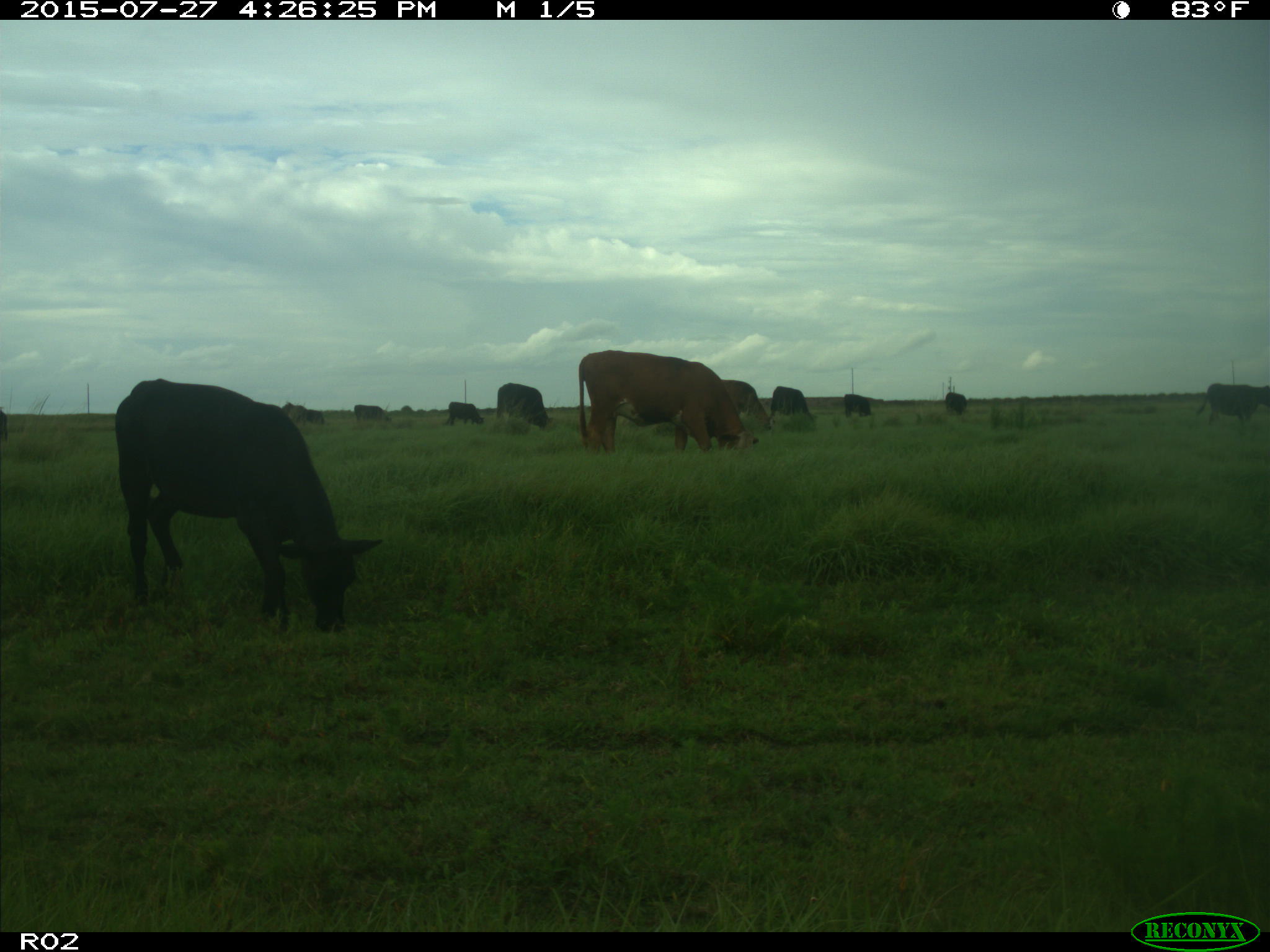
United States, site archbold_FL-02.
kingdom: Animalia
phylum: Chordata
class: Mammalia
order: Artiodactyla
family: Bovidae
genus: Bos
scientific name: Bos taurus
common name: domestic cow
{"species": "Bos taurus (domestic cow)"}